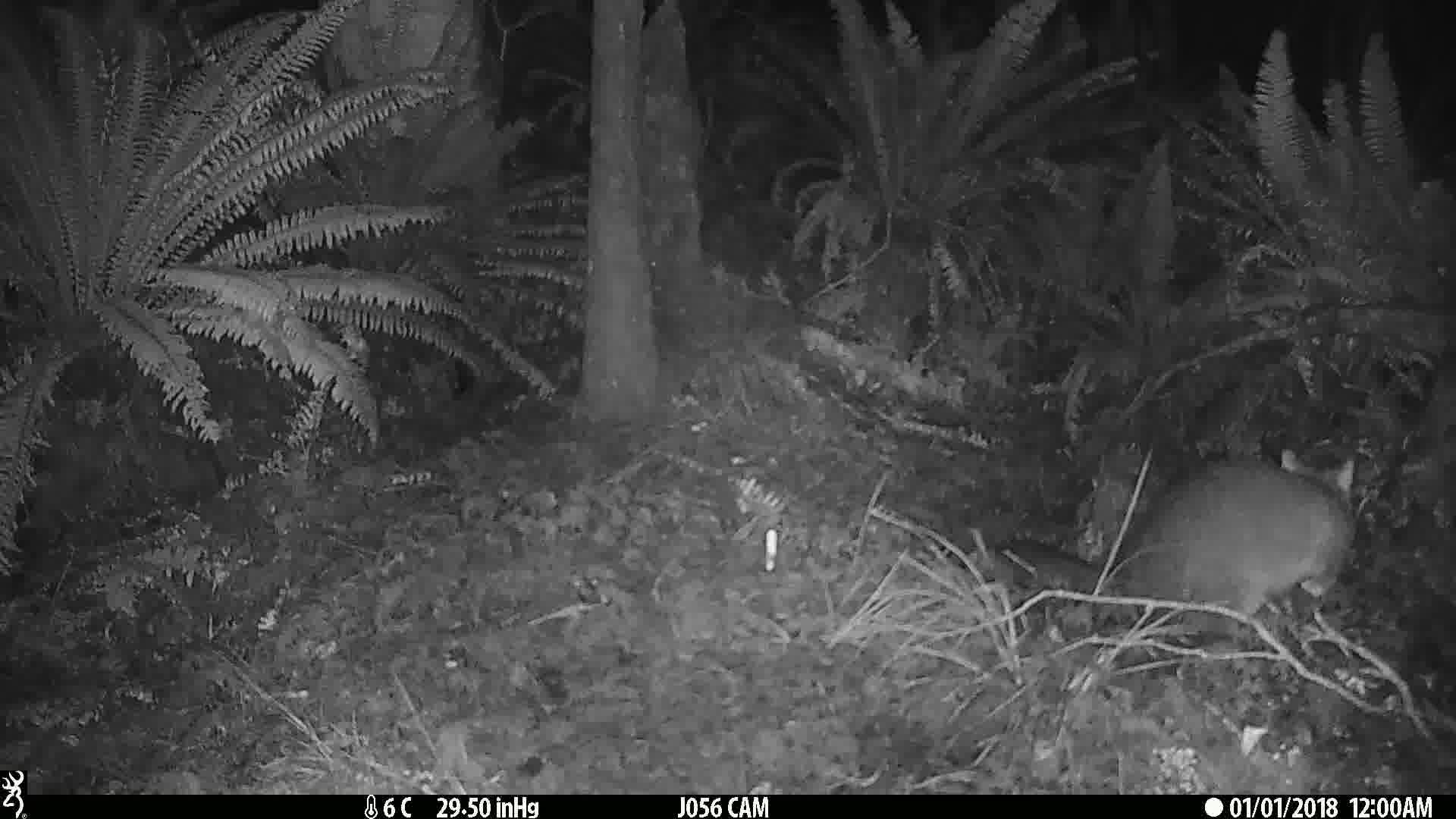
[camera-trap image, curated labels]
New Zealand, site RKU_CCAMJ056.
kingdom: Animalia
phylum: Chordata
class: Mammalia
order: Diprotodontia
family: Phalangeridae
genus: Trichosurus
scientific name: Trichosurus vulpecula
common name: common brushtail possum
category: possum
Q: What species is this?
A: Possum (common brushtail possum) (Trichosurus vulpecula).